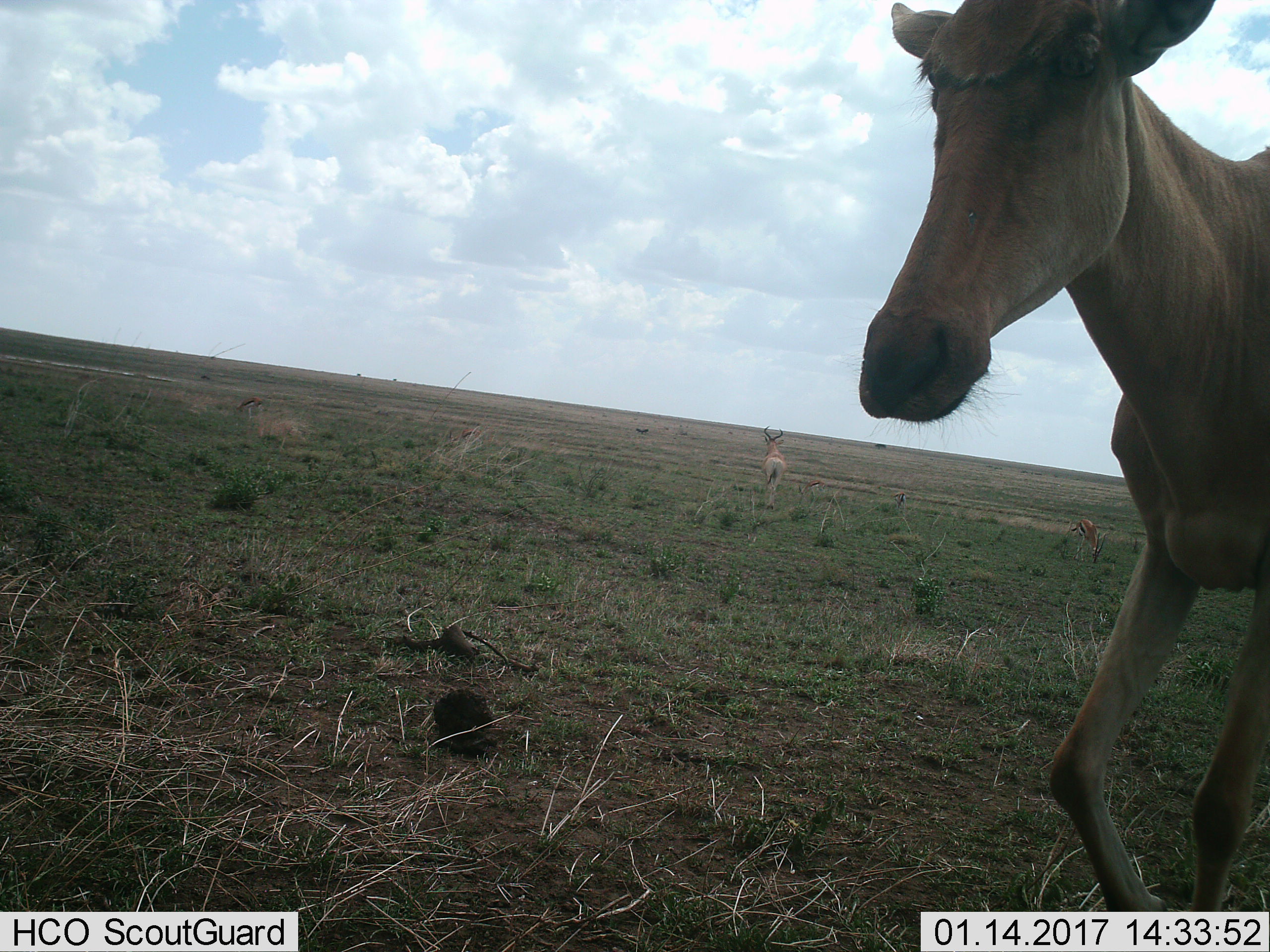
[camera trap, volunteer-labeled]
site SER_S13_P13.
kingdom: Animalia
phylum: Chordata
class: Mammalia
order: Artiodactyla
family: Bovidae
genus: Alcelaphus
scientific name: Alcelaphus buselaphus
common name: hartebeest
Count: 2.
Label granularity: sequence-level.